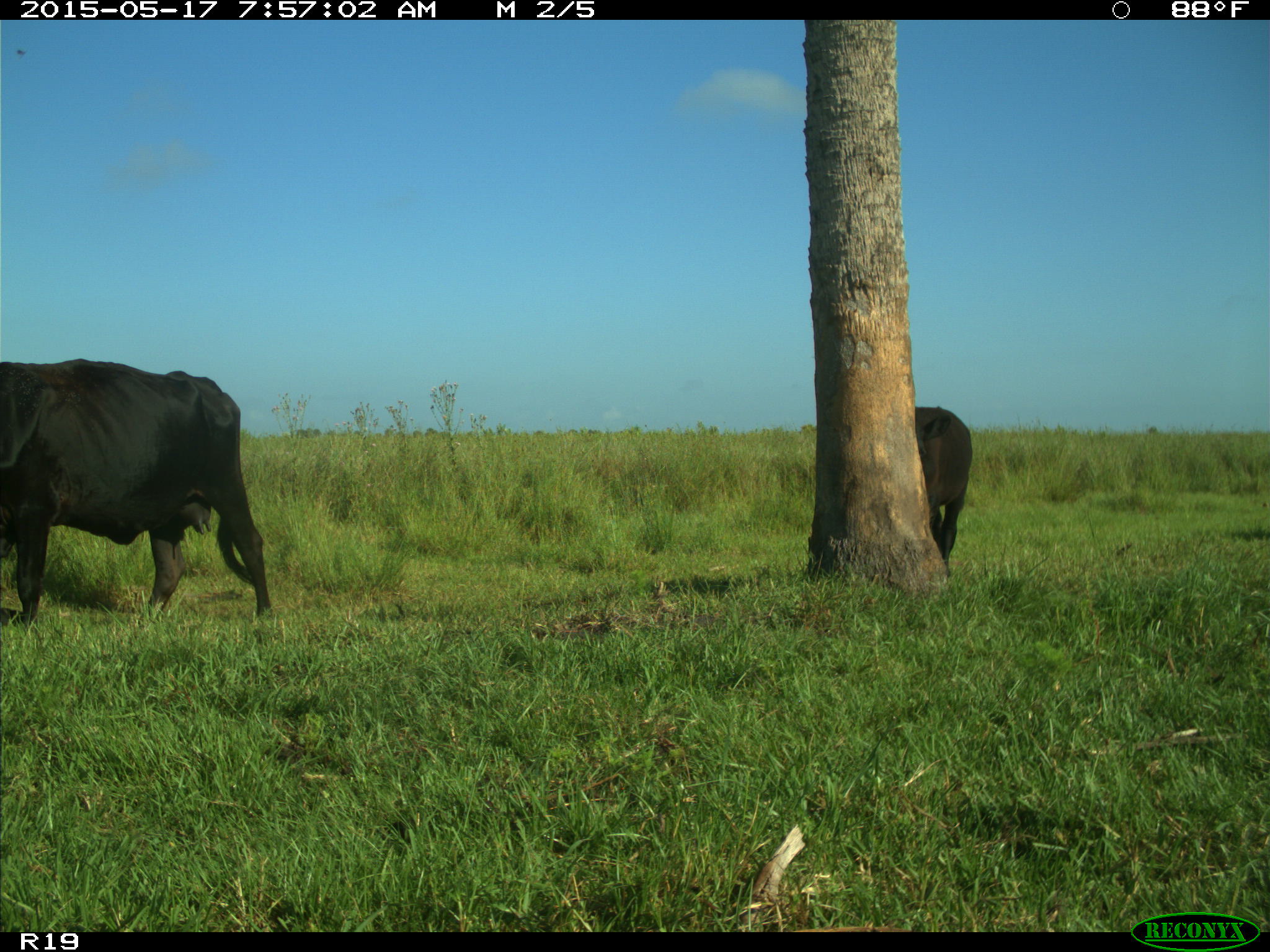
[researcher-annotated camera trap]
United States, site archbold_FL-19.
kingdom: Animalia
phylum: Chordata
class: Mammalia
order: Artiodactyla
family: Bovidae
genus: Bos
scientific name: Bos taurus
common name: domestic cow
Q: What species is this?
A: Bos taurus (domestic cow).